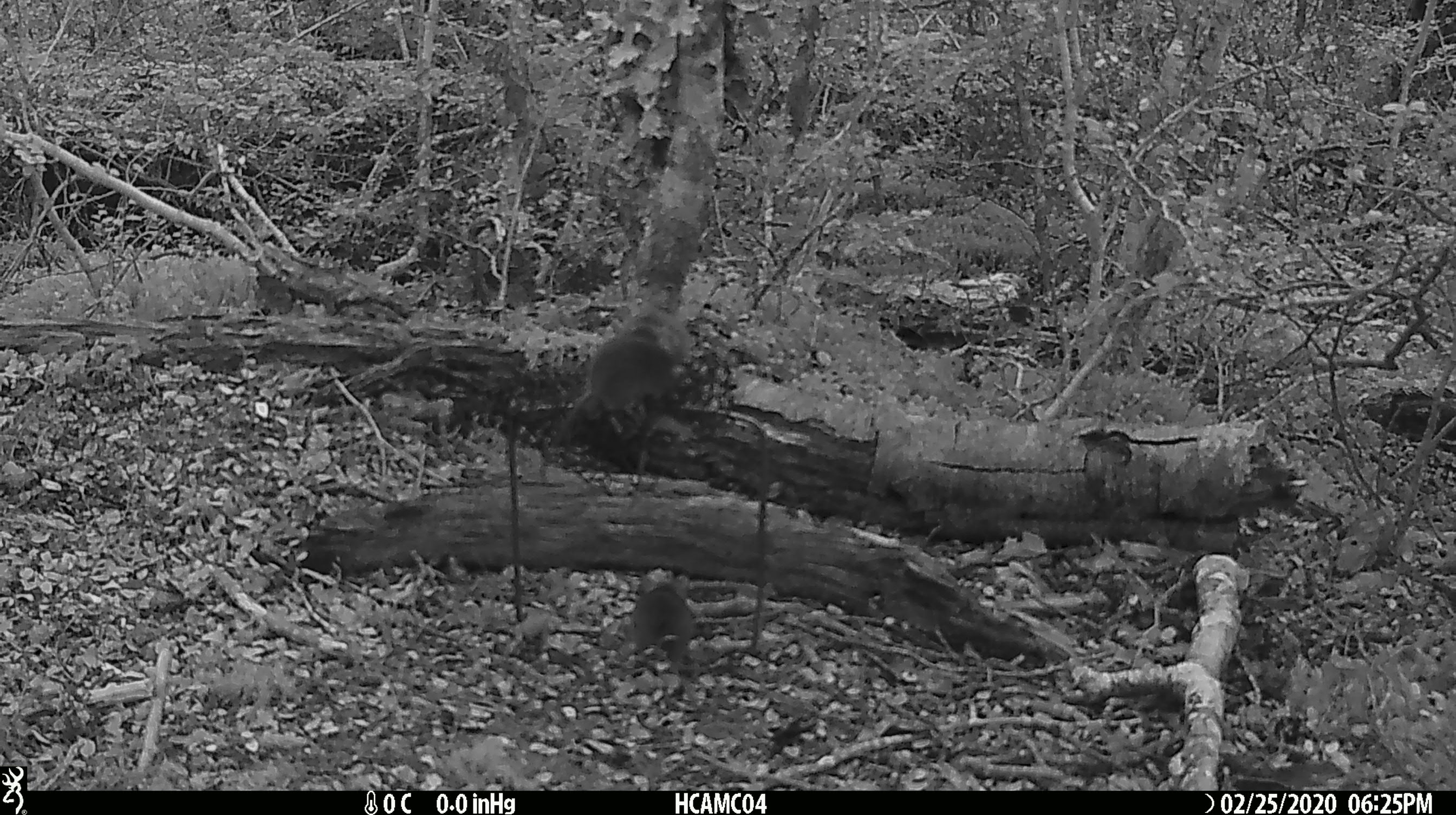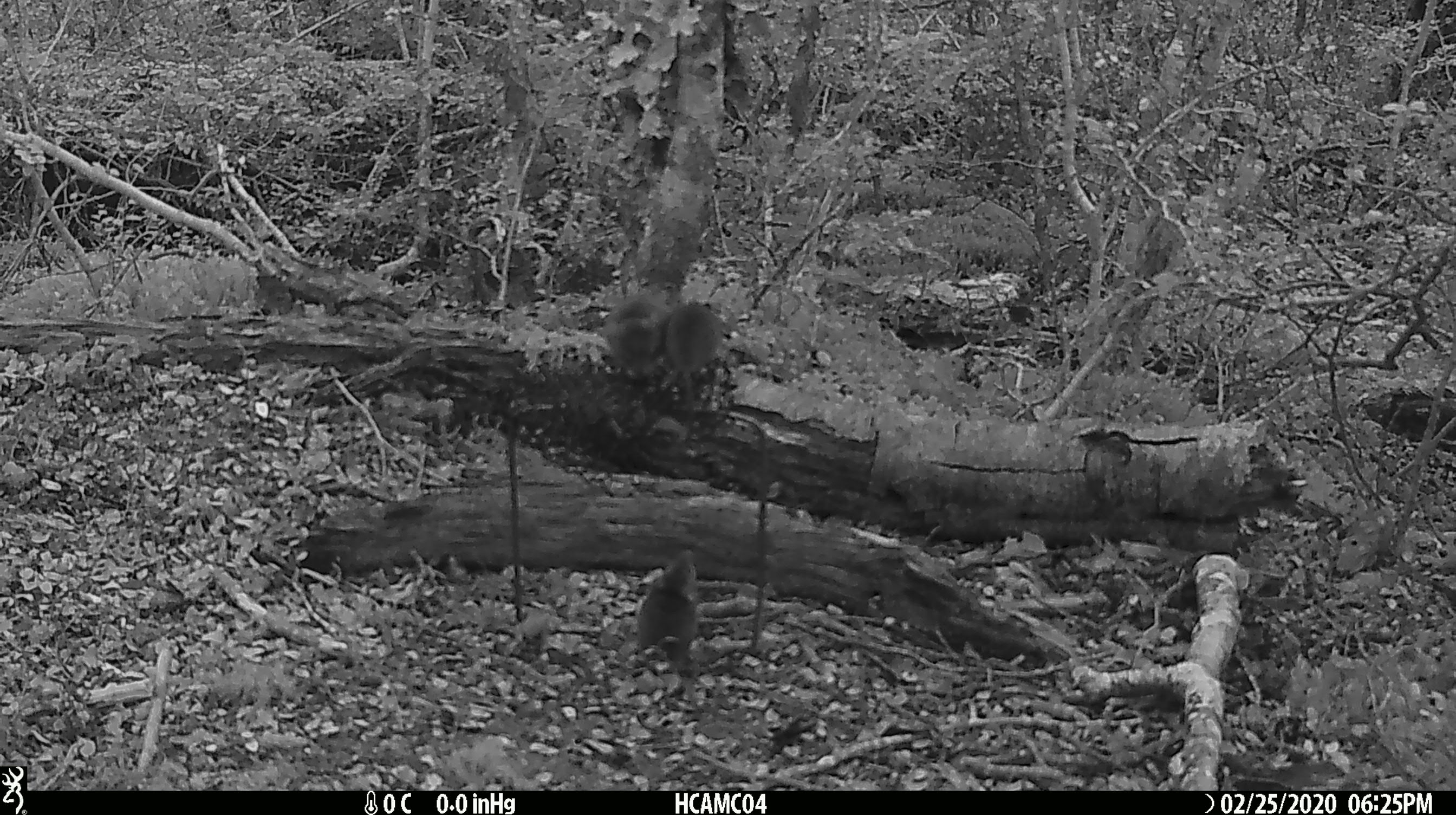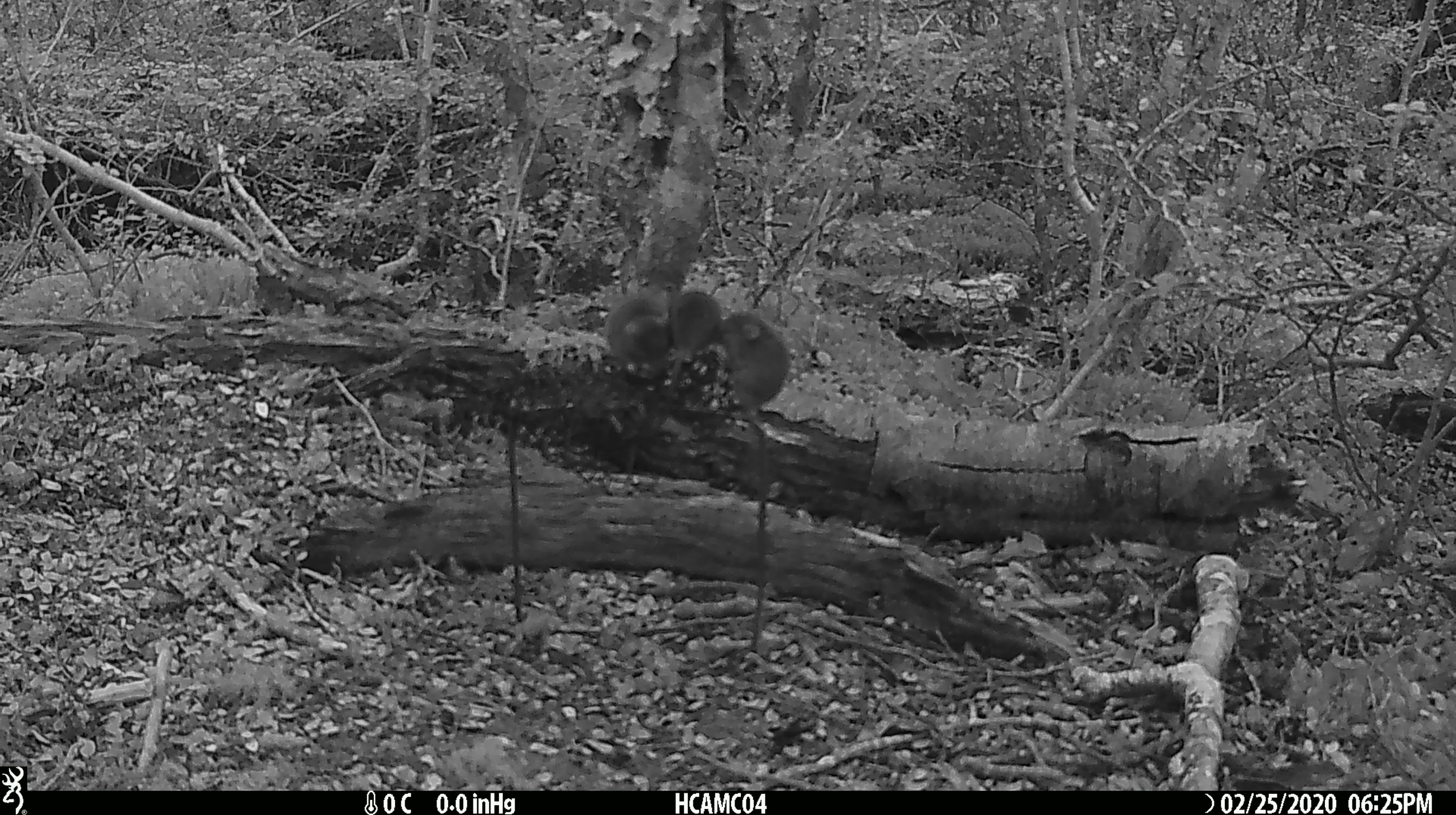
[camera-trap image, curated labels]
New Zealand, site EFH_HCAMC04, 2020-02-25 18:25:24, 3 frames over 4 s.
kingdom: Animalia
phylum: Chordata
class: Mammalia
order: Rodentia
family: Muridae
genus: Mus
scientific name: Mus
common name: mouse